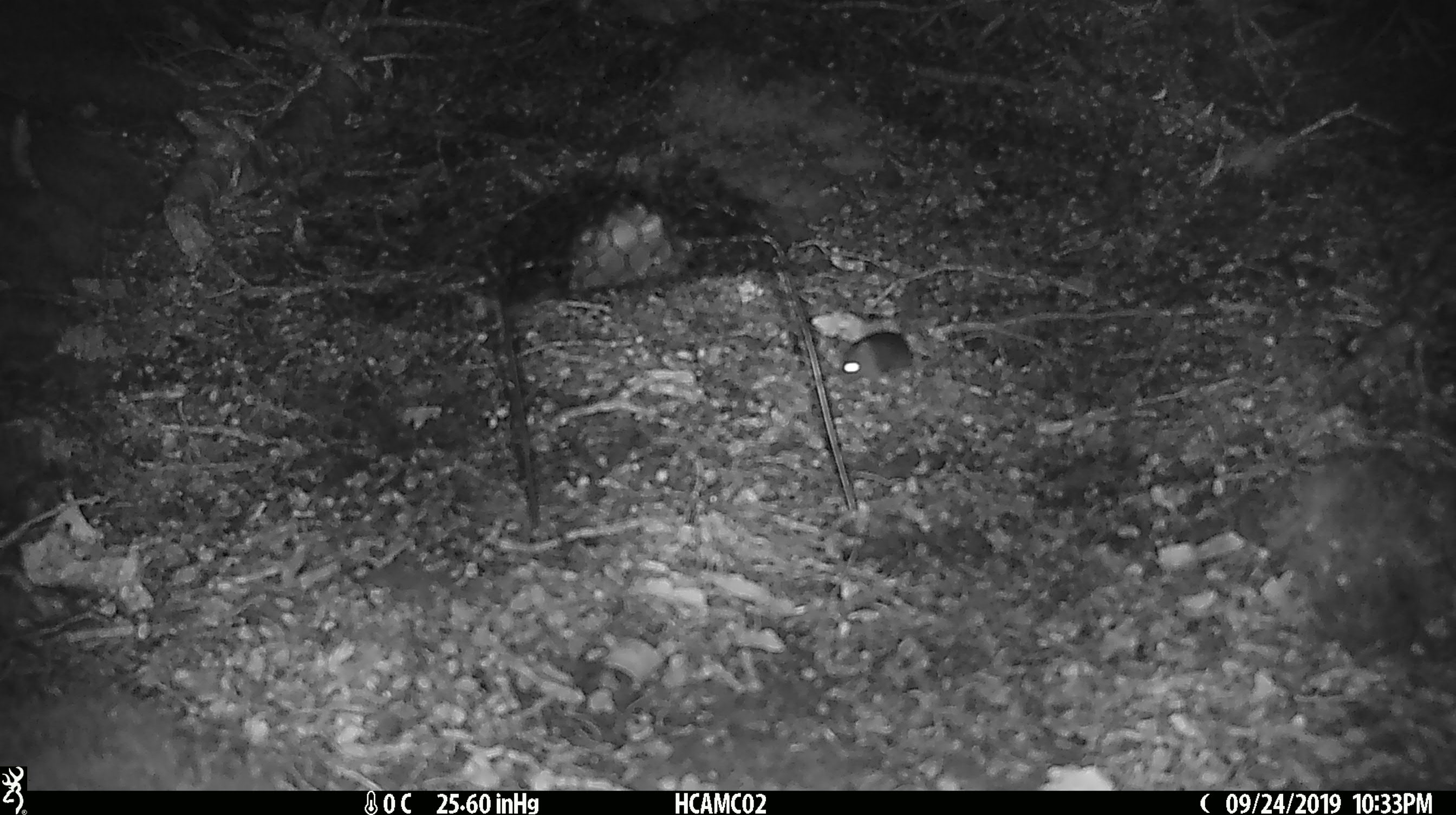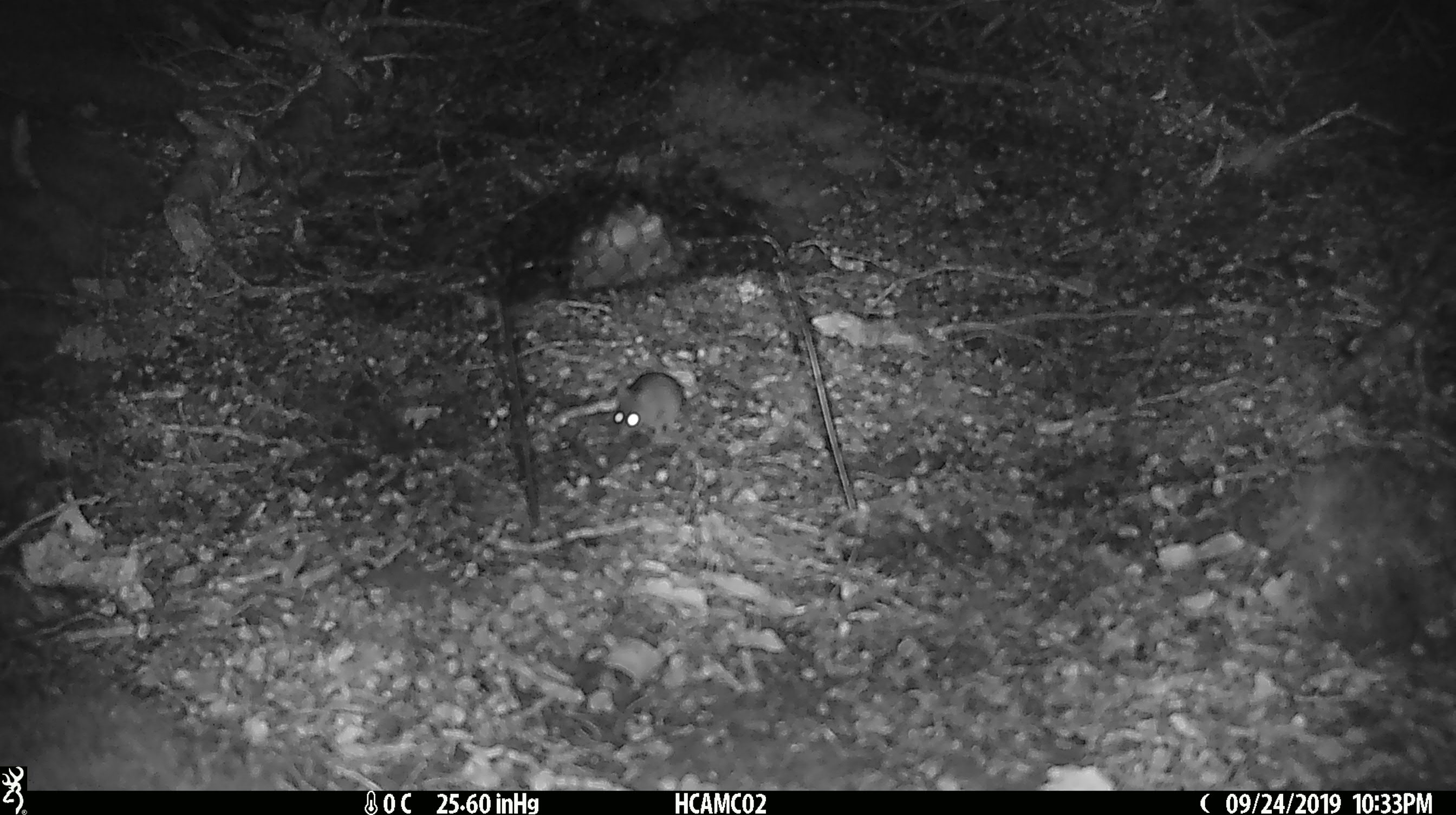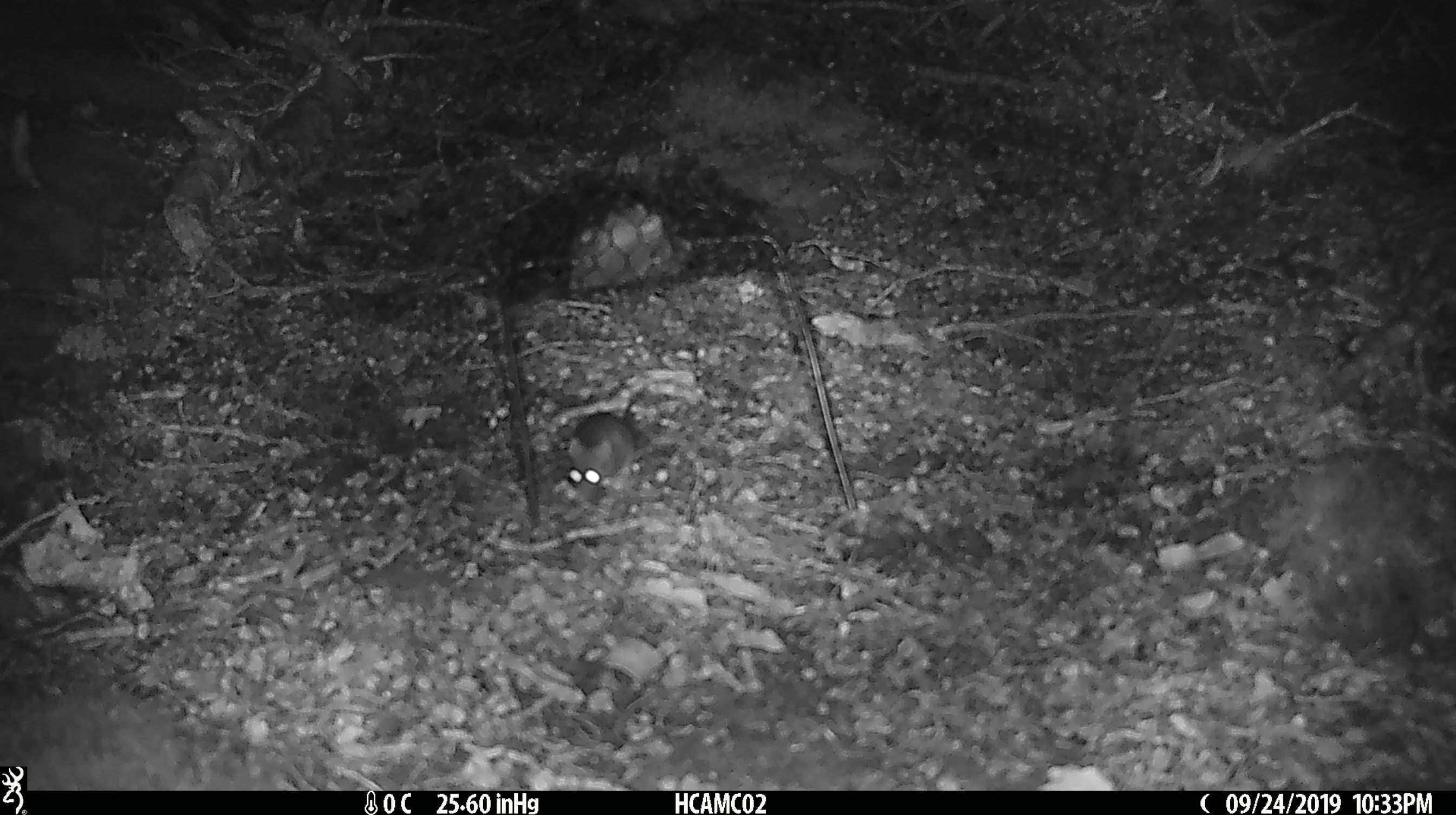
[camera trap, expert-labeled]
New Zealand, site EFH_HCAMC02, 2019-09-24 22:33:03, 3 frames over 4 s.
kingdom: Animalia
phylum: Chordata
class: Mammalia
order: Rodentia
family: Muridae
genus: Mus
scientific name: Mus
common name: mouse